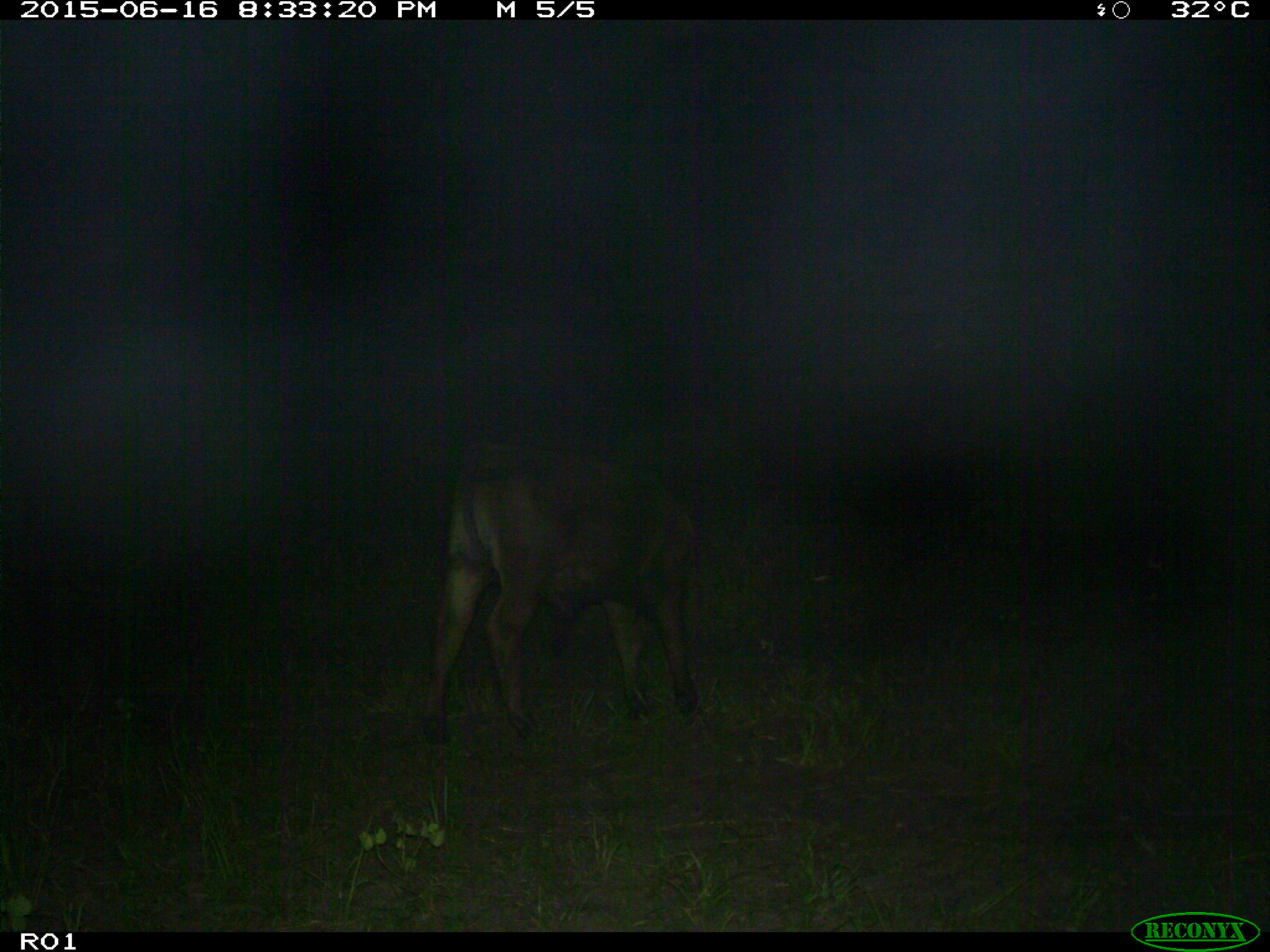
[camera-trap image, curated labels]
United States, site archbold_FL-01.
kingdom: Animalia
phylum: Chordata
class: Mammalia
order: Artiodactyla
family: Bovidae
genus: Bos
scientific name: Bos taurus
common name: domestic cow